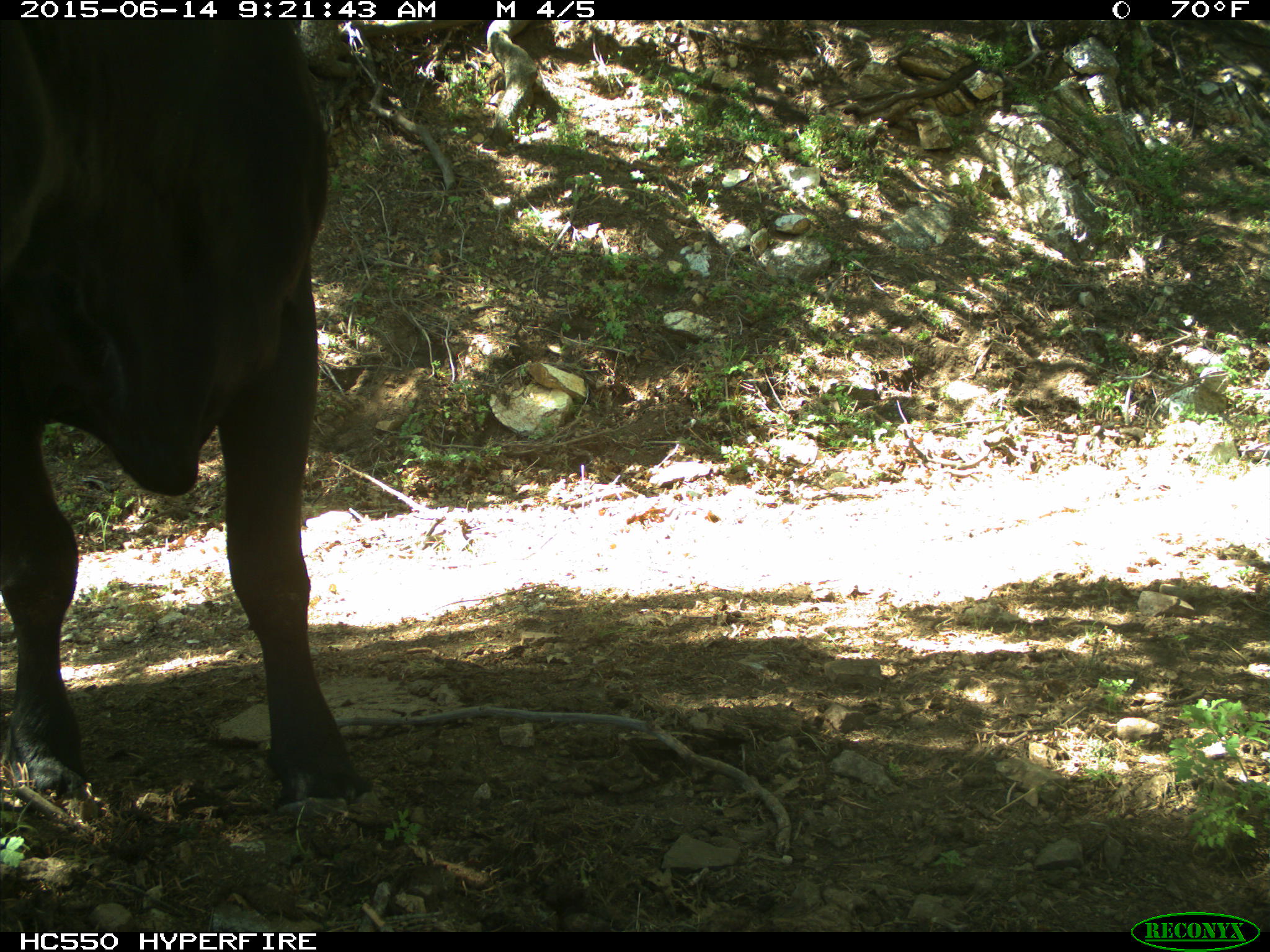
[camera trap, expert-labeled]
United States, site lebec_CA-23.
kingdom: Animalia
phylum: Chordata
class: Mammalia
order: Artiodactyla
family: Bovidae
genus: Bos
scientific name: Bos taurus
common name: domestic cow